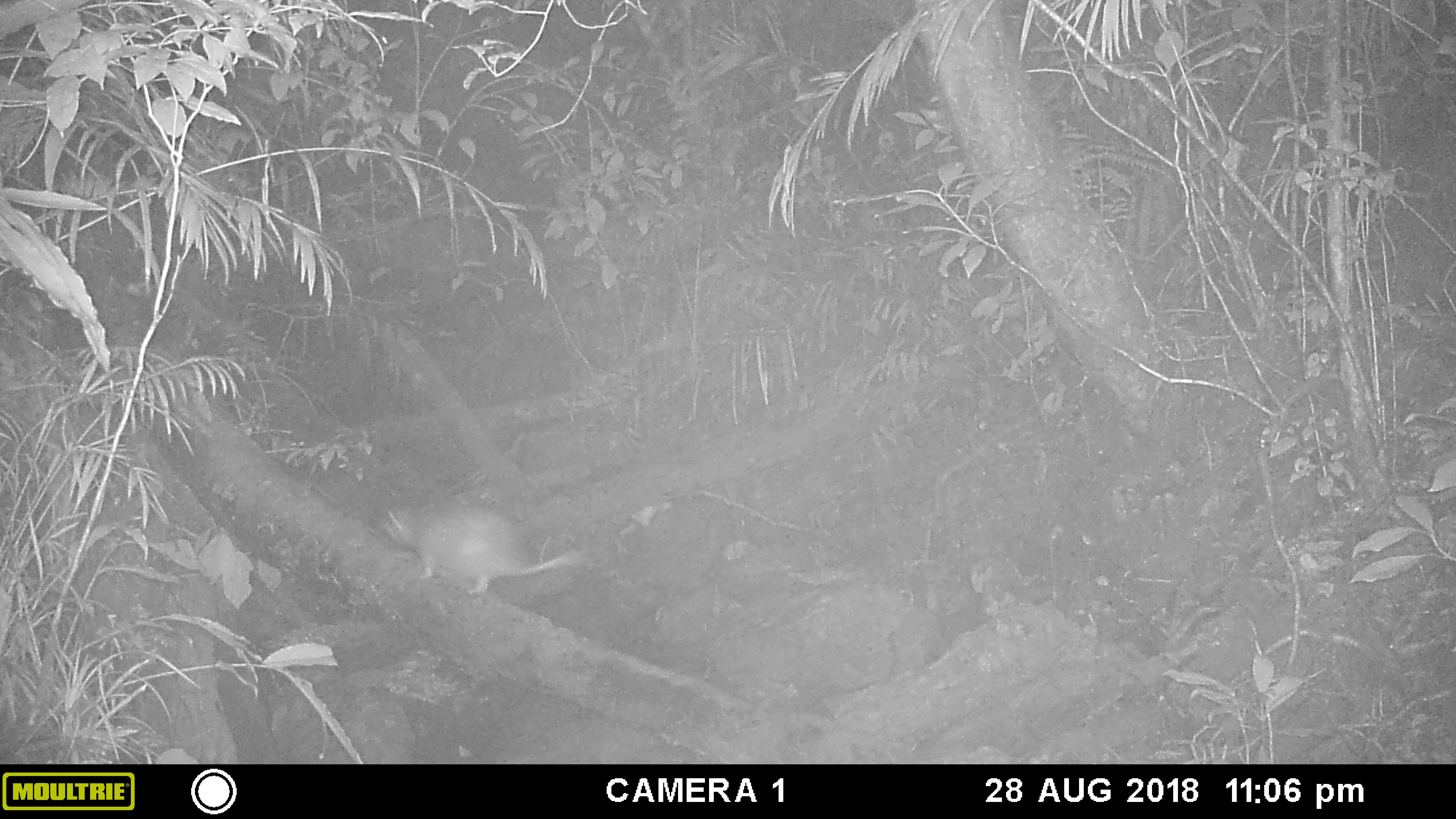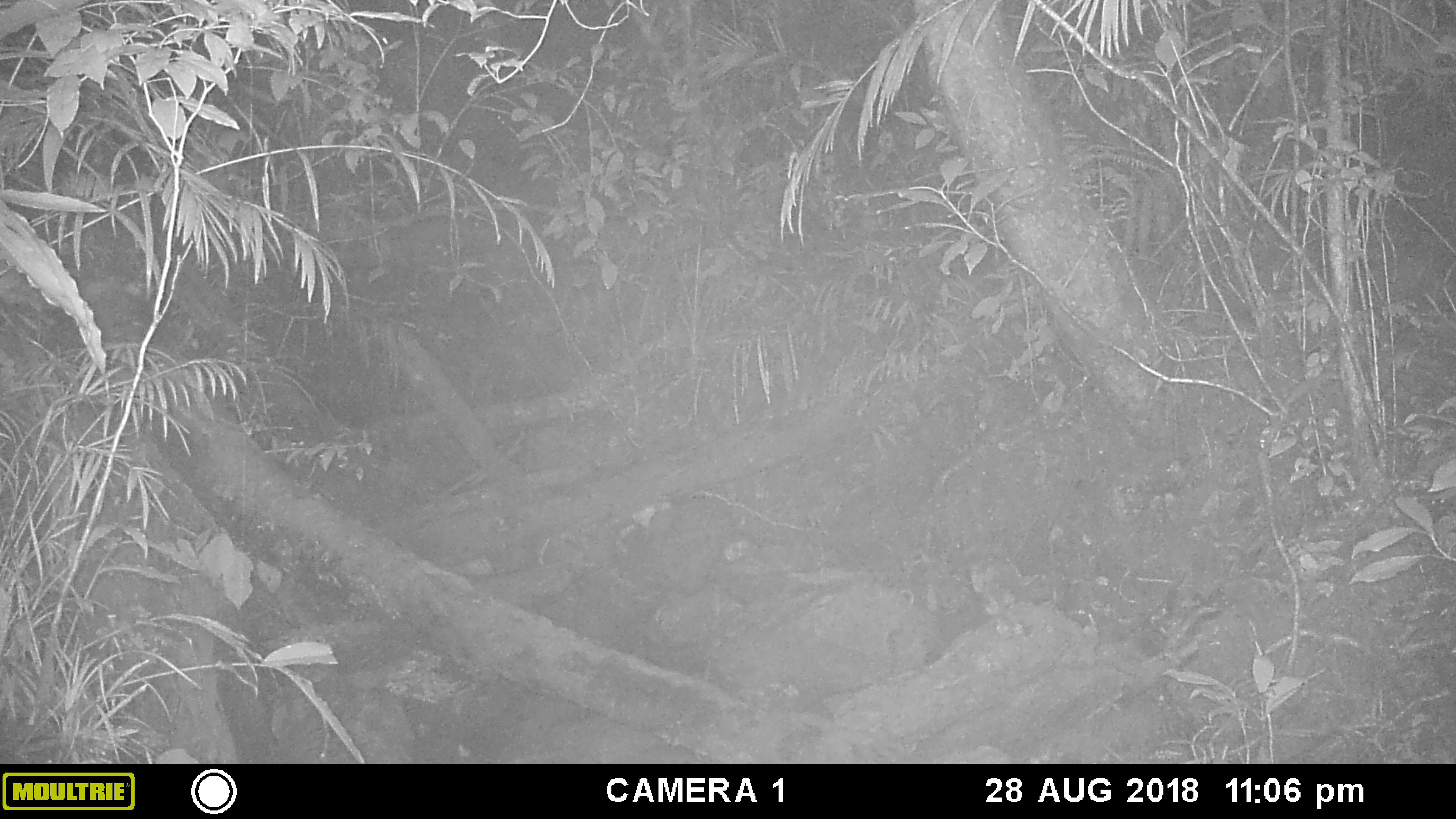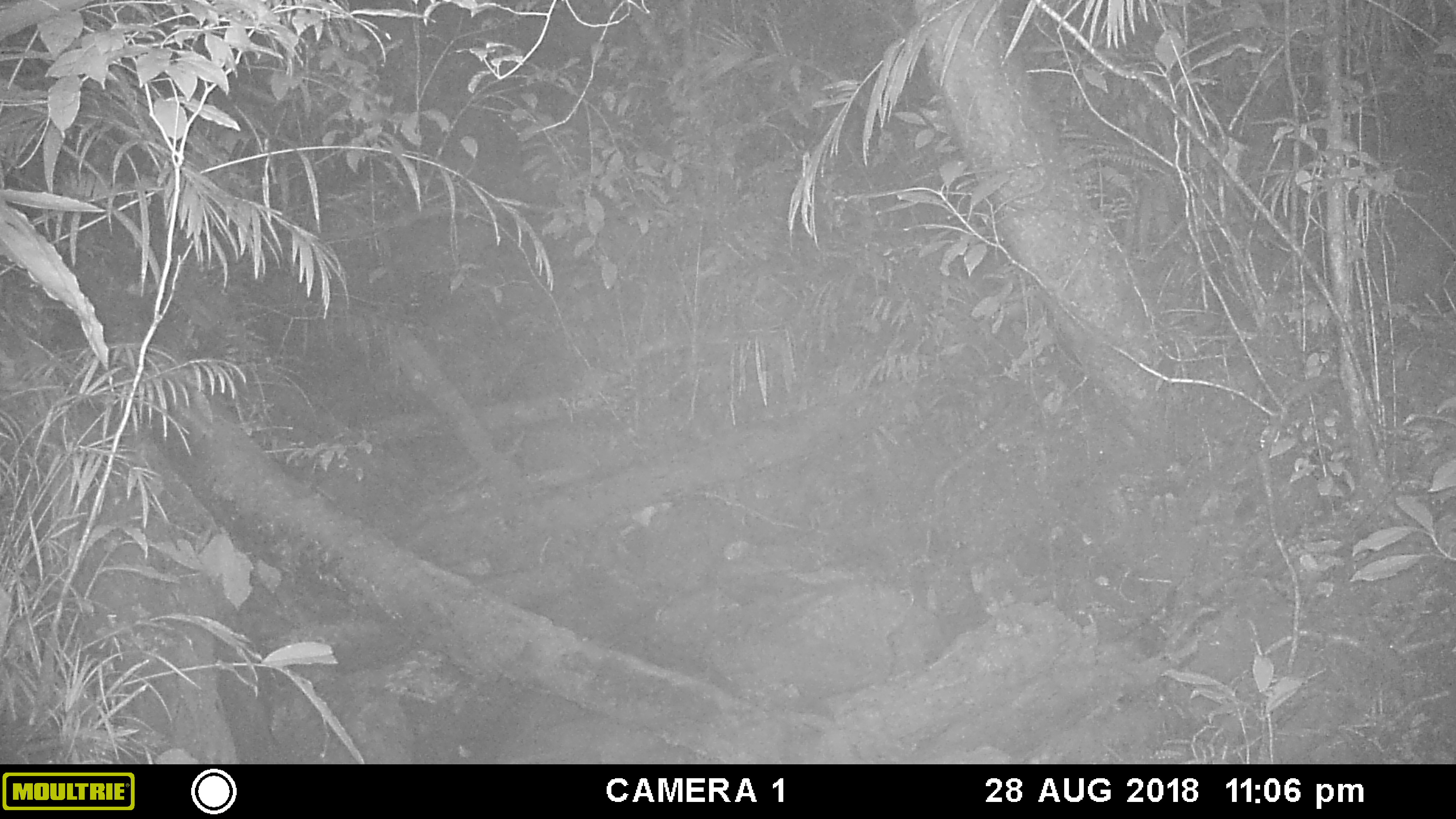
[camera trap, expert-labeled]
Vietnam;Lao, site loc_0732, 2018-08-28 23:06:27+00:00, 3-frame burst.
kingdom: Animalia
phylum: Chordata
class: Mammalia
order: Rodentia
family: Hystricidae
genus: Atherurus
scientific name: Atherurus macrourus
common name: asiatic brush-tailed porcupine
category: asiatic brush tailed porcupine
Asiatic brush tailed porcupine (asiatic brush-tailed porcupine) (Atherurus macrourus). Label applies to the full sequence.